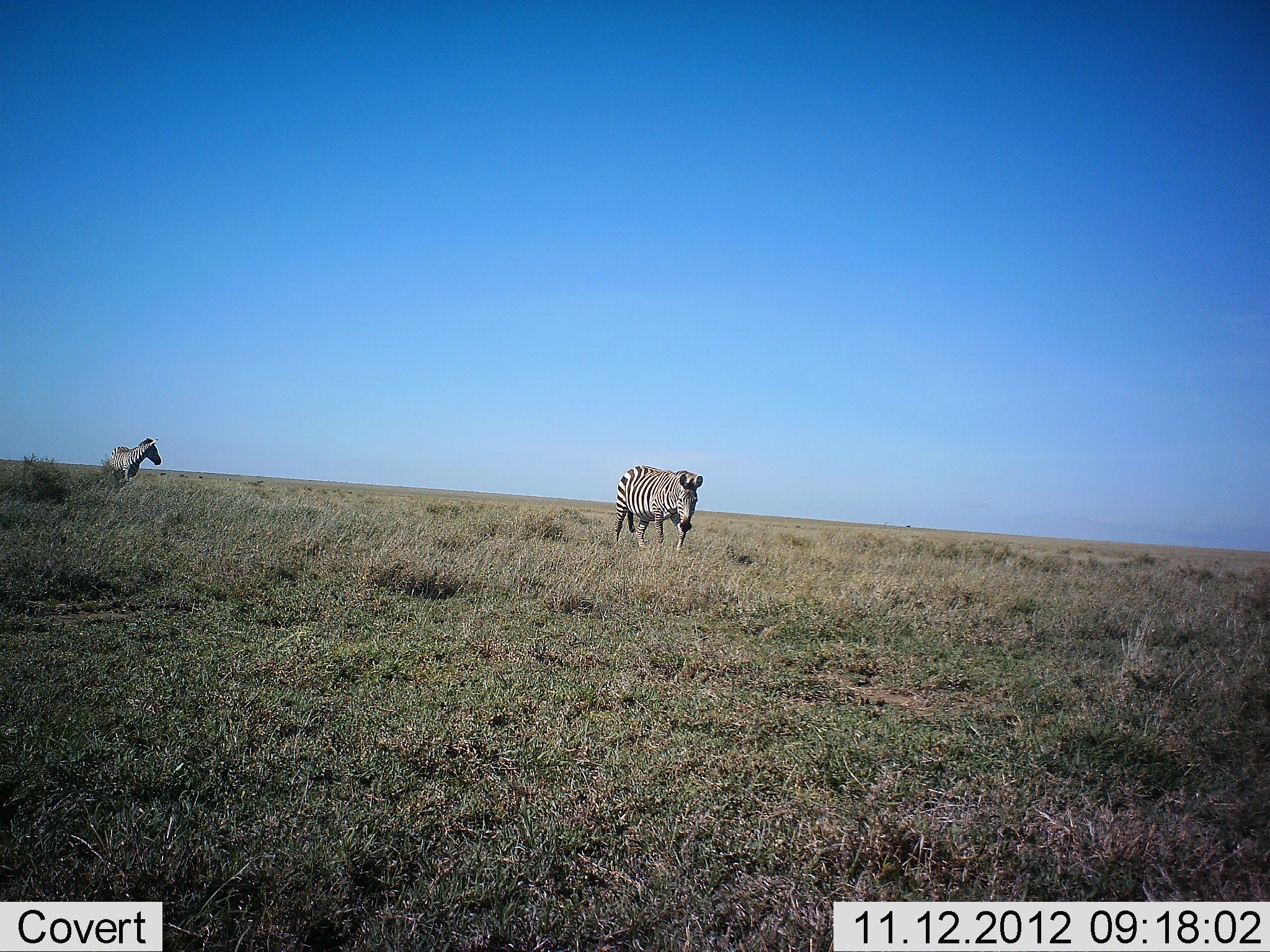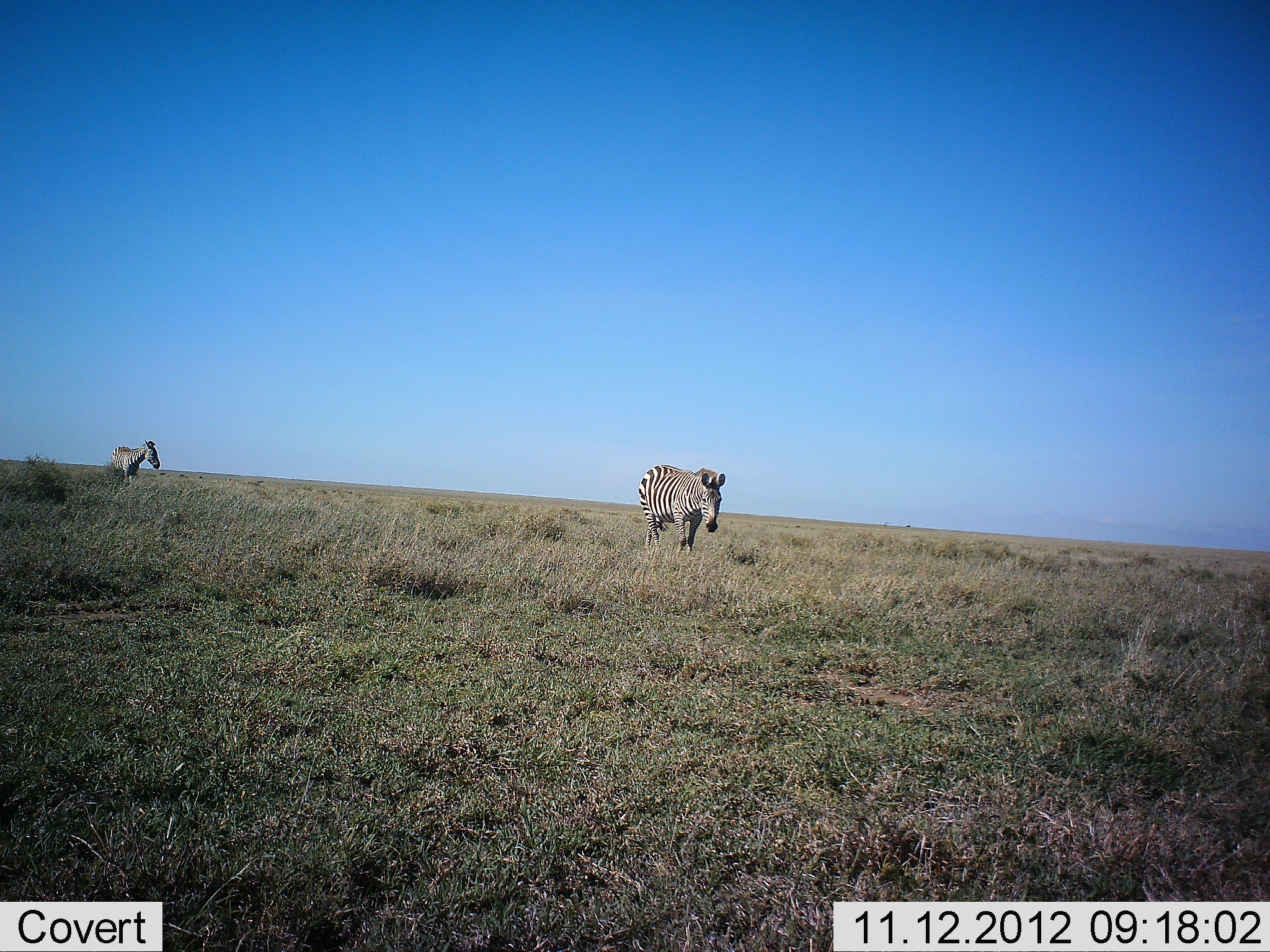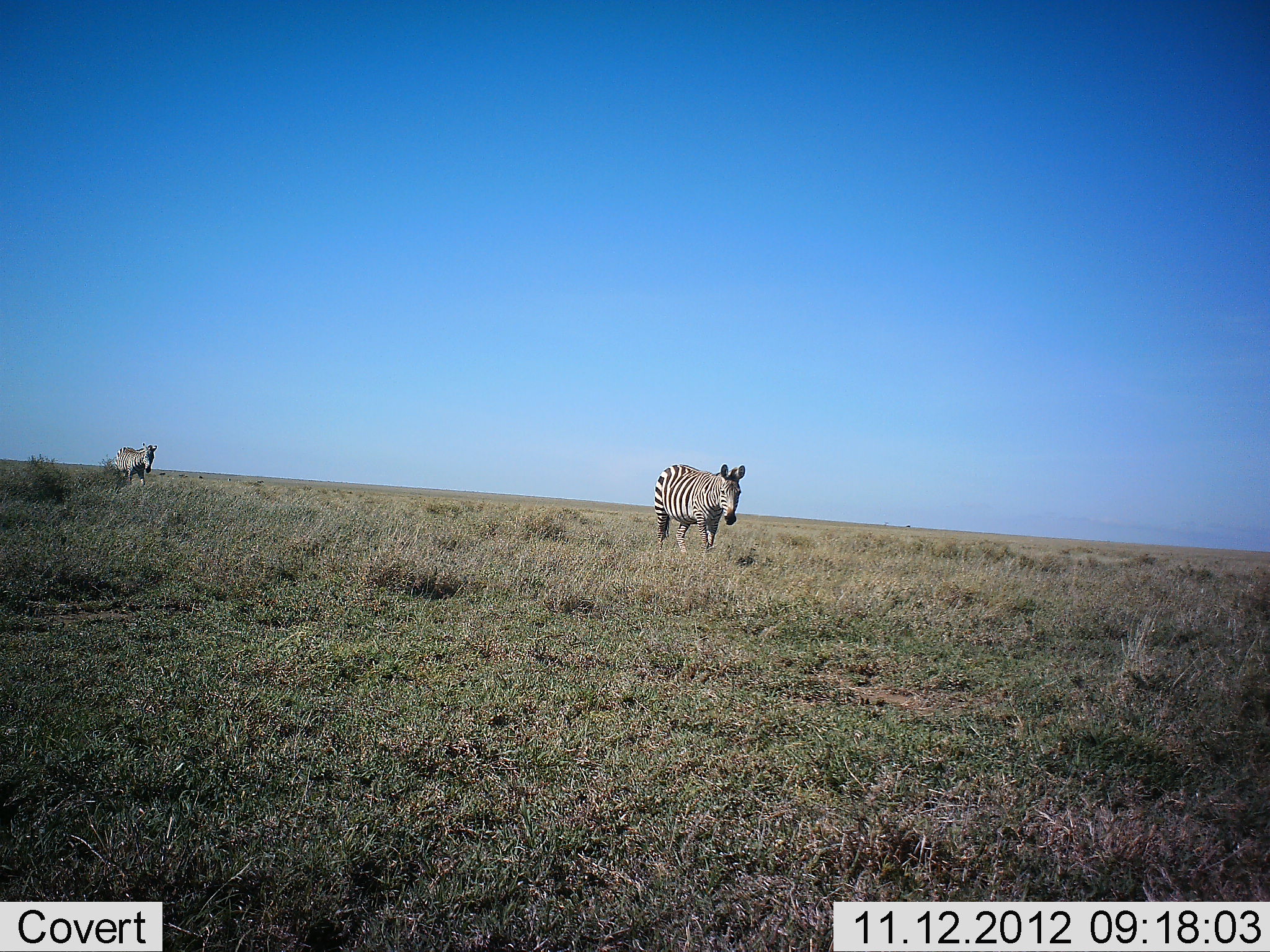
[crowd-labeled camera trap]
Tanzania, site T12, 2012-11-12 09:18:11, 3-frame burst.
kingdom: Animalia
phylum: Chordata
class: Mammalia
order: Perissodactyla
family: Equidae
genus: Equus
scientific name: Equus quagga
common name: plains zebra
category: zebra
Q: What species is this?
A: Zebra (plains zebra) (Equus quagga).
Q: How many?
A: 2.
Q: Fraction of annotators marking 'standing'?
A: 40%.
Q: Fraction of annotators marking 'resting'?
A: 0%.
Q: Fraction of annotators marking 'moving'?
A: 100%.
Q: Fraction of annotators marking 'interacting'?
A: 0%.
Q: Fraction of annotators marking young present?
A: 0%.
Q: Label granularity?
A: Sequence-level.